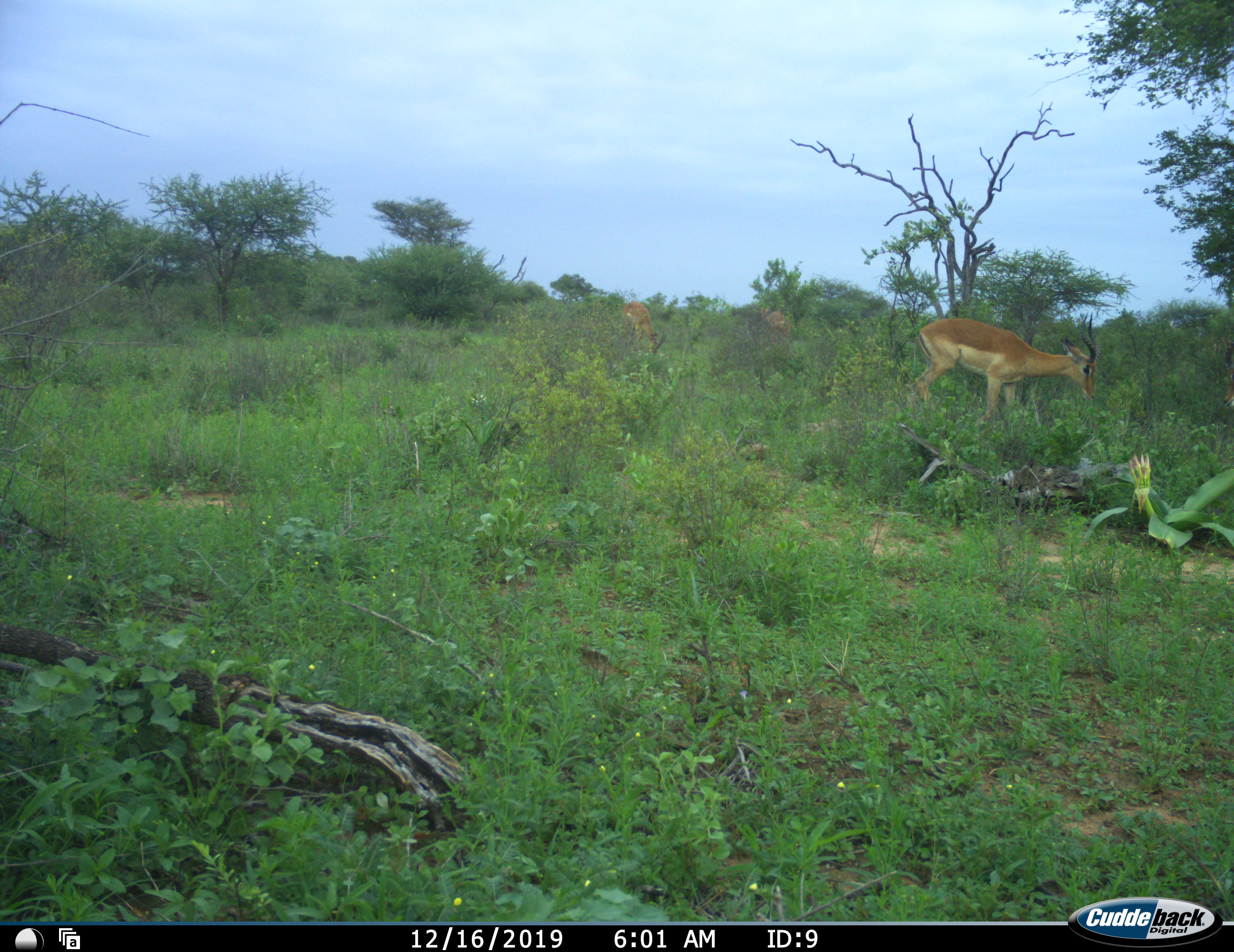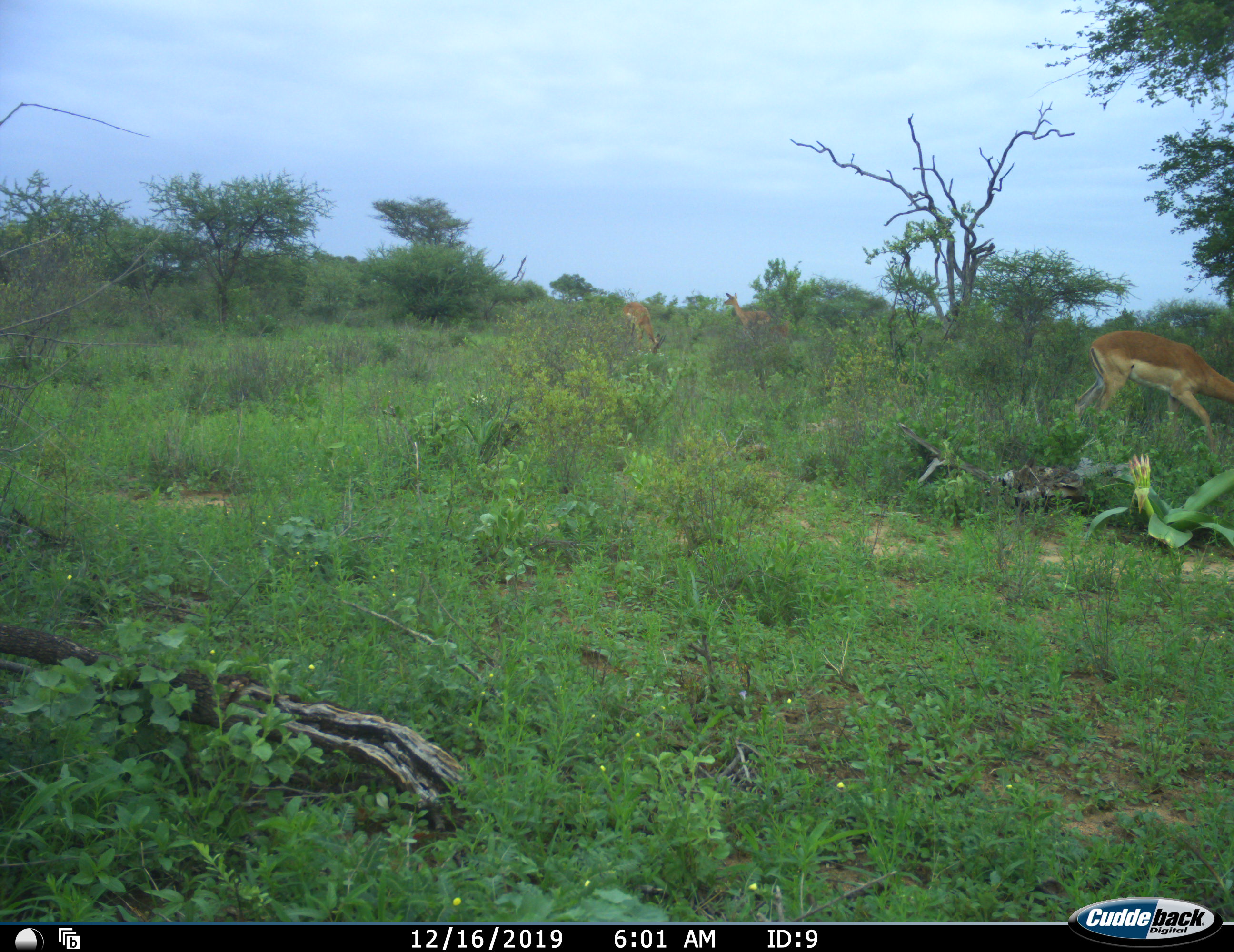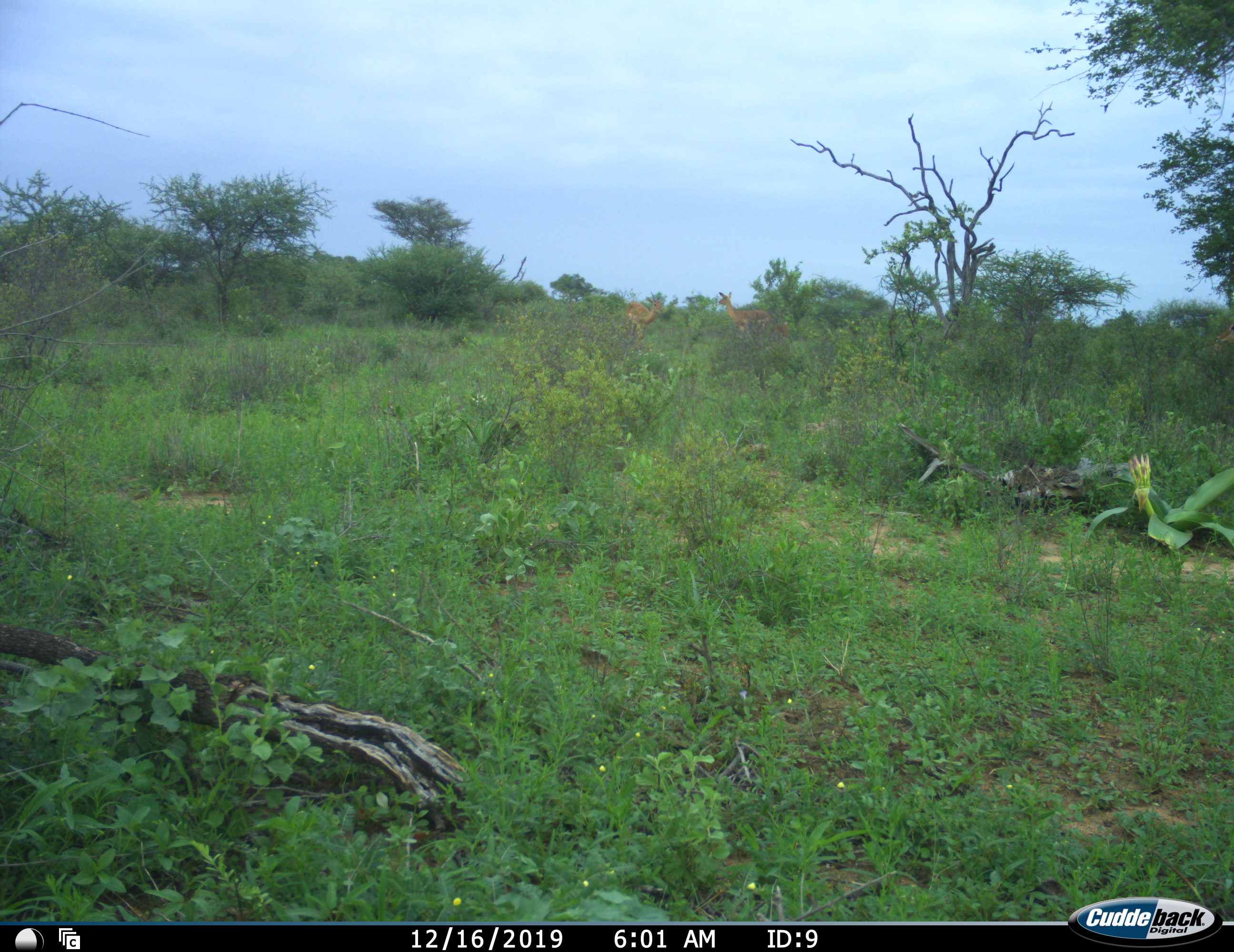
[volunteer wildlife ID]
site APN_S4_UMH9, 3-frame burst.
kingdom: Animalia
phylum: Chordata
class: Mammalia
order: Artiodactyla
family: Bovidae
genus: Aepyceros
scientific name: Aepyceros melampus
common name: impala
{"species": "impala (Aepyceros melampus)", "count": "3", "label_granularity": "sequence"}